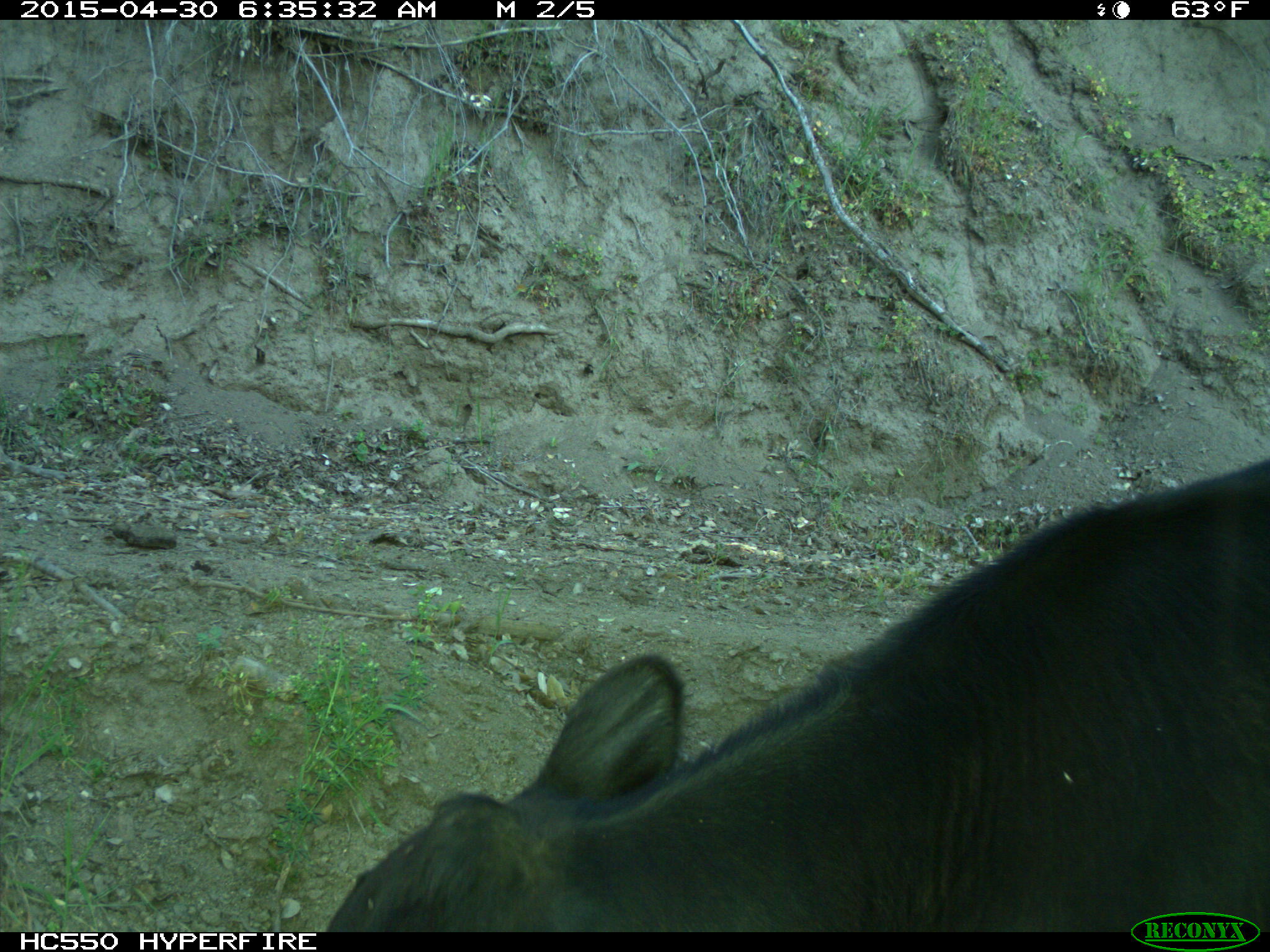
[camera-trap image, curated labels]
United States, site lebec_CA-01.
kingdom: Animalia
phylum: Chordata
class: Mammalia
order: Artiodactyla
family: Bovidae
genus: Bos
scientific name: Bos taurus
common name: domestic cow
Bos taurus (domestic cow).